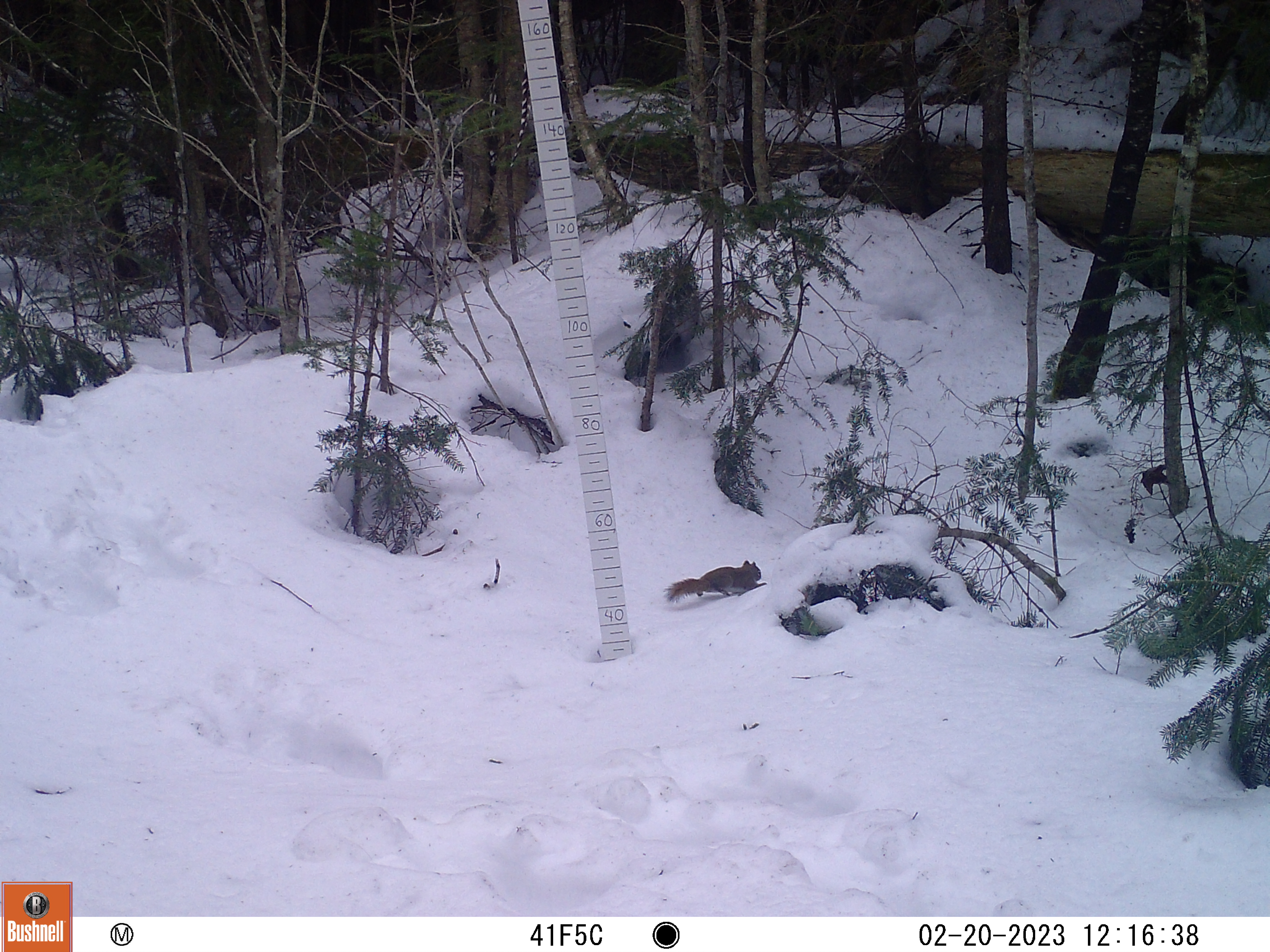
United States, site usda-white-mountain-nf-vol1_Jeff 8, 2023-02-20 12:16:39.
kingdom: Animalia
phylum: Chordata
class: Mammalia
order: Rodentia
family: Sciuridae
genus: Tamiasciurus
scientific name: Tamiasciurus hudsonicus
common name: red squirrel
Red squirrel (Tamiasciurus hudsonicus).